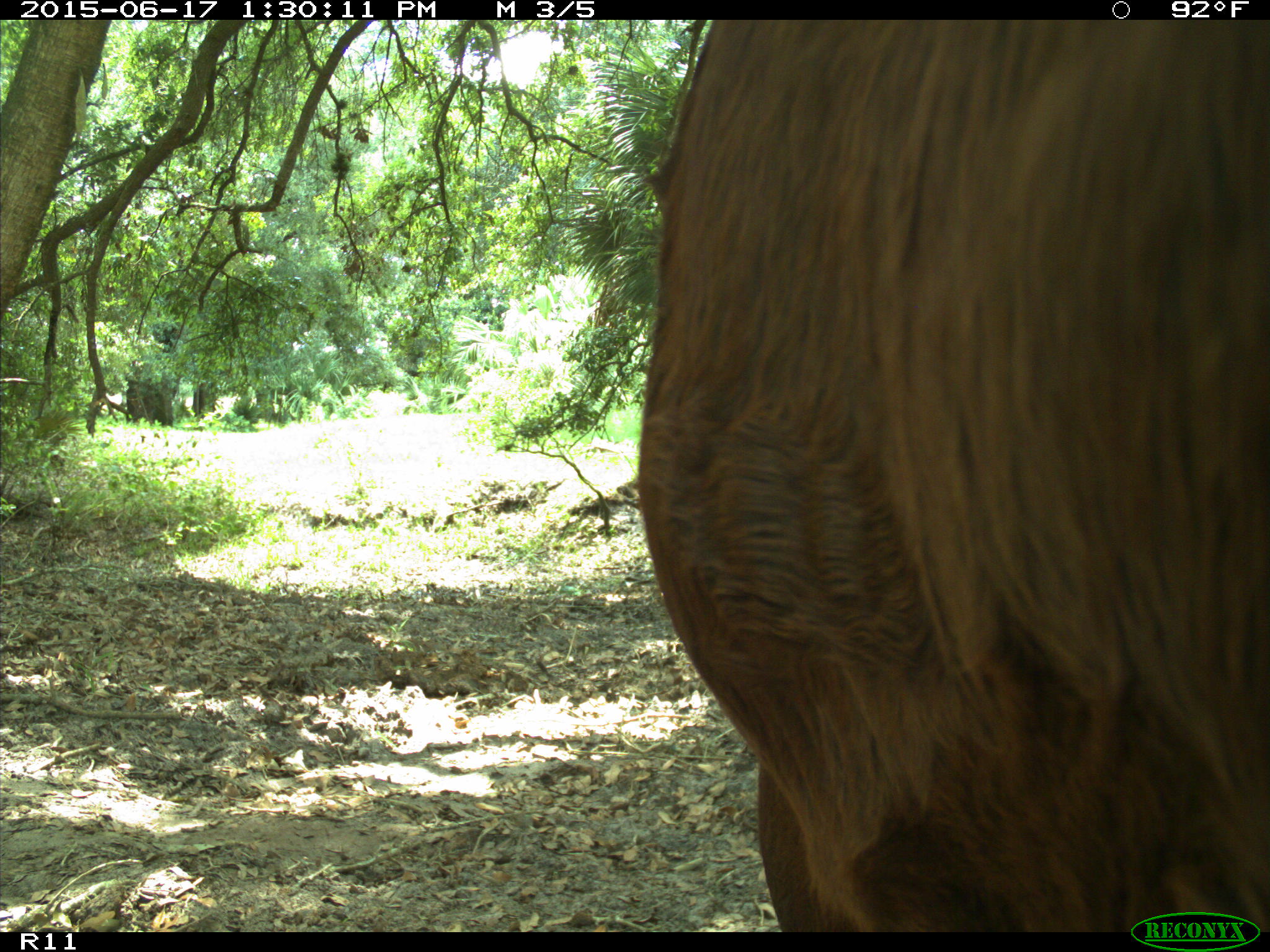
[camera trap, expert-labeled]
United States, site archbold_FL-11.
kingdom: Animalia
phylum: Chordata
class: Mammalia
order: Artiodactyla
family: Bovidae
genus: Bos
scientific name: Bos taurus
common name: domestic cow